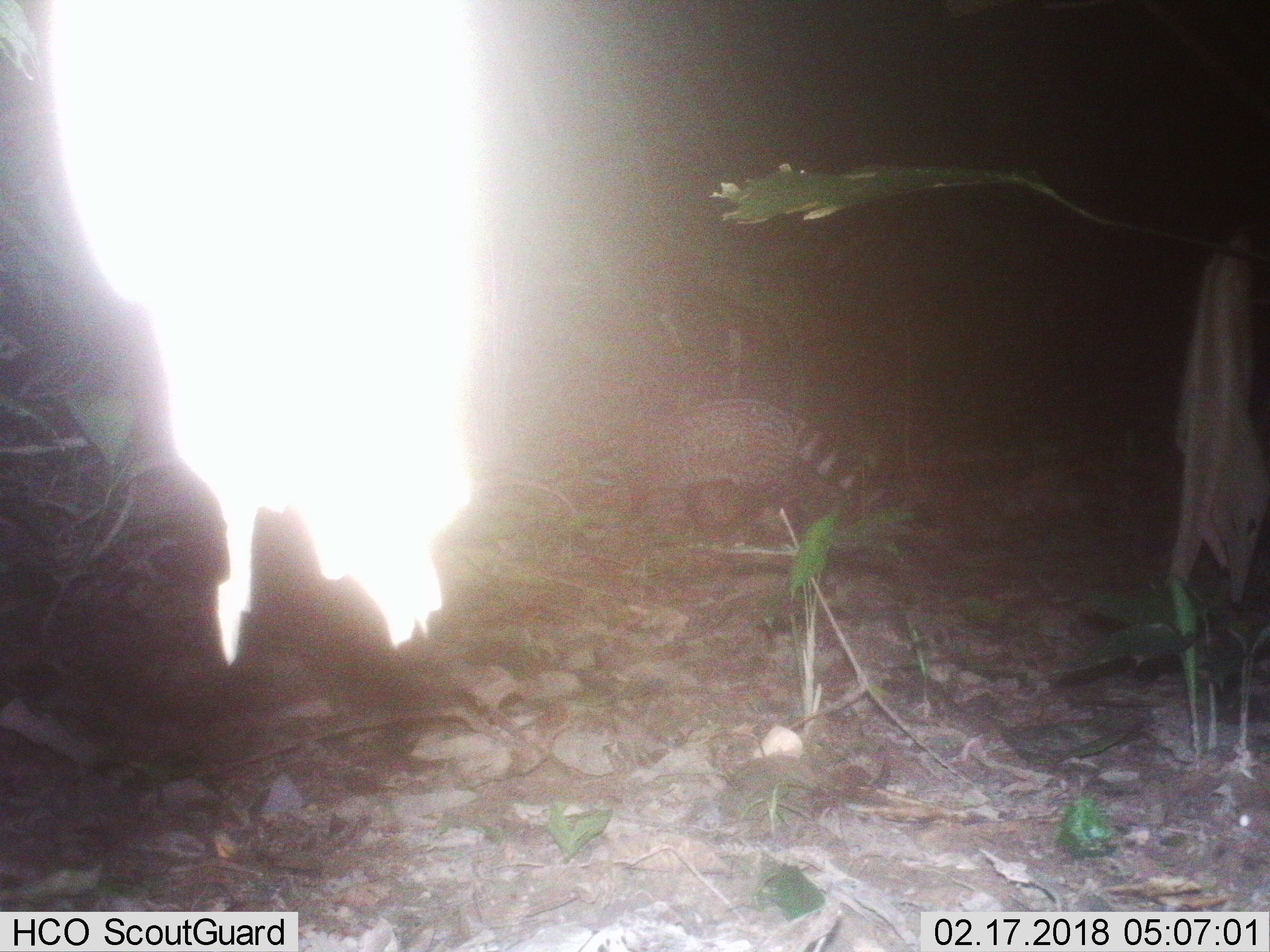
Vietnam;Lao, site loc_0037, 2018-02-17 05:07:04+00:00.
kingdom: Animalia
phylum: Chordata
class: Mammalia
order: Carnivora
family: Viverridae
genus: Viverra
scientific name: Viverra zibetha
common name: large indian civet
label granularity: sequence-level